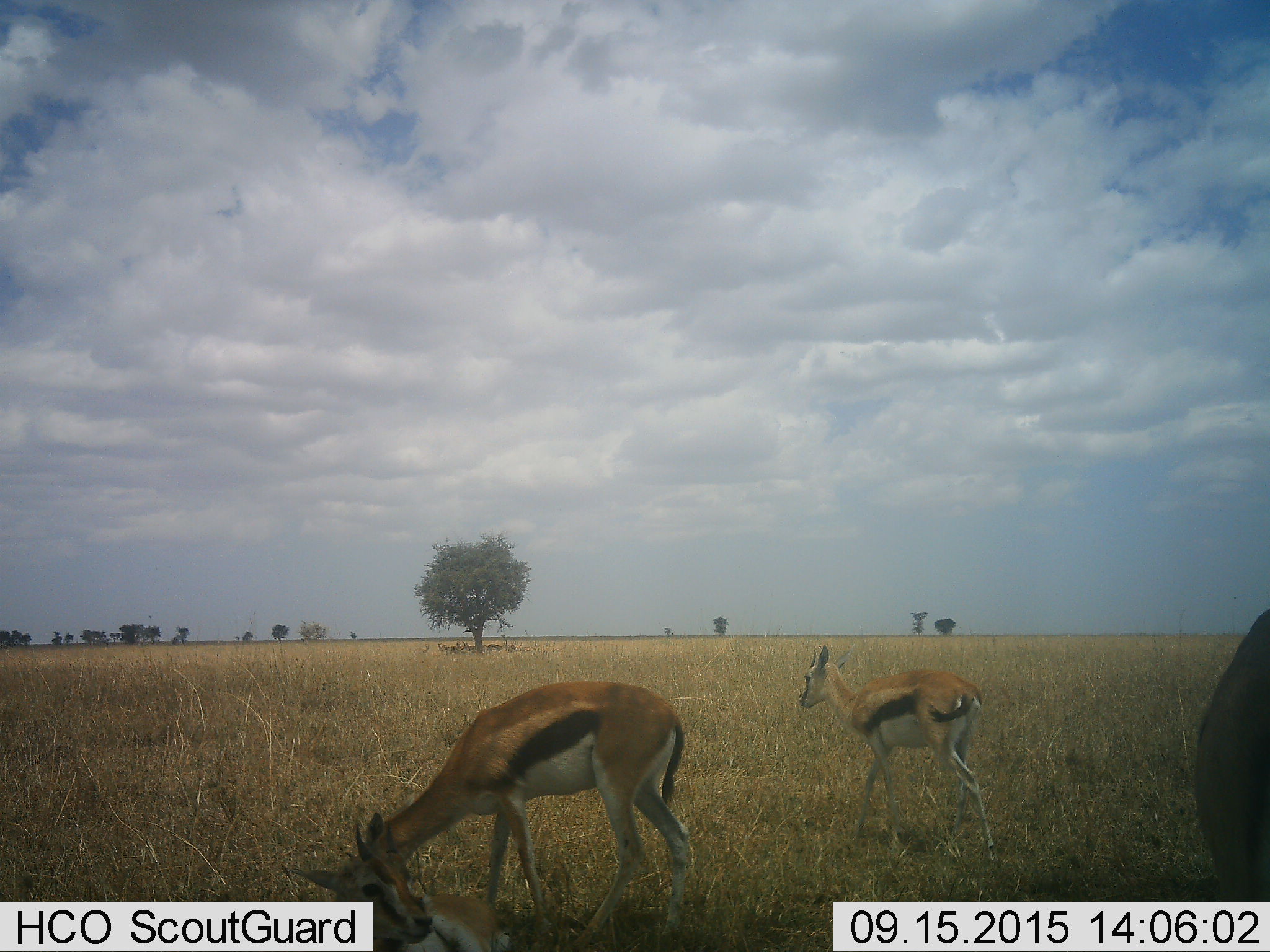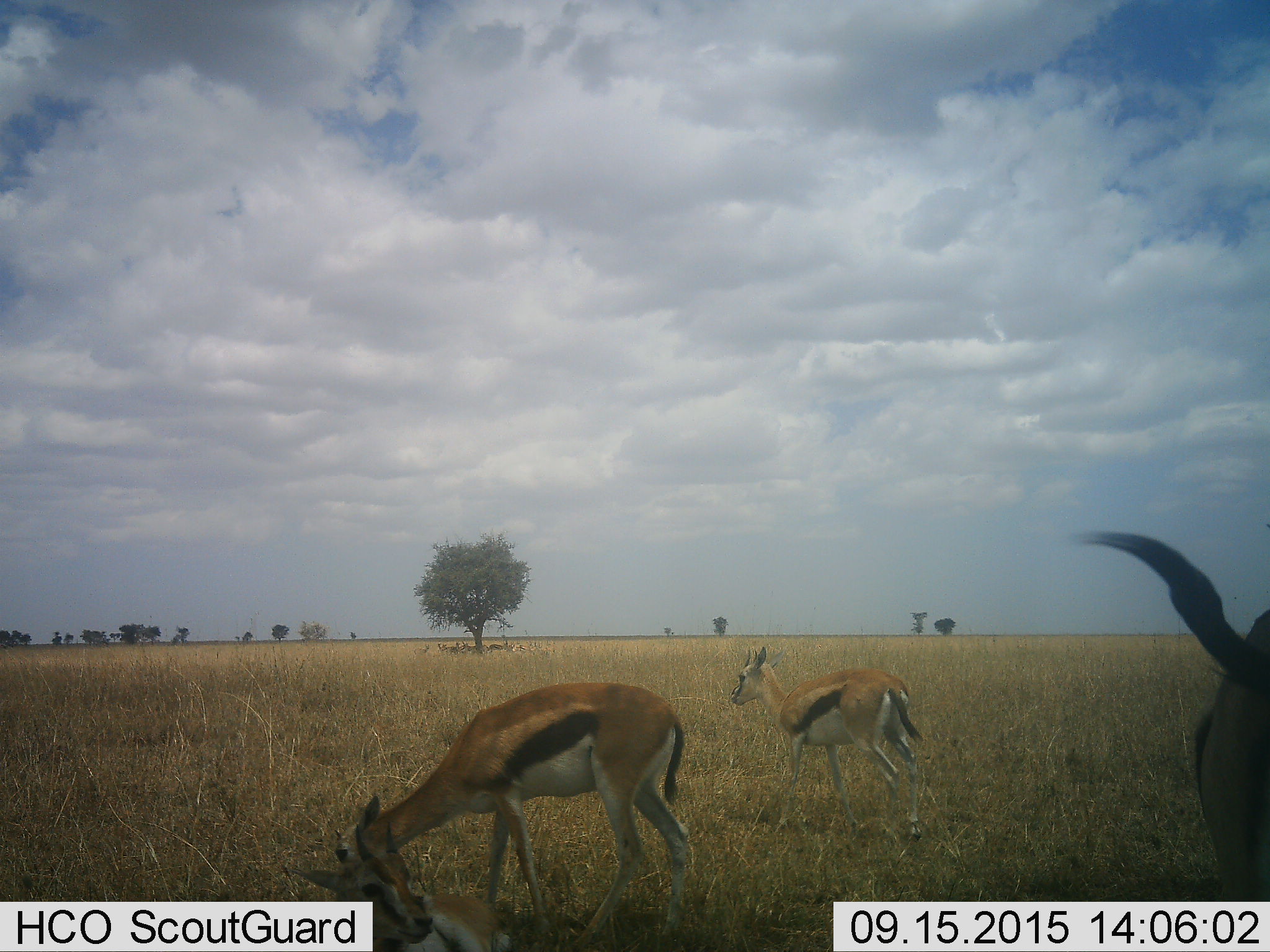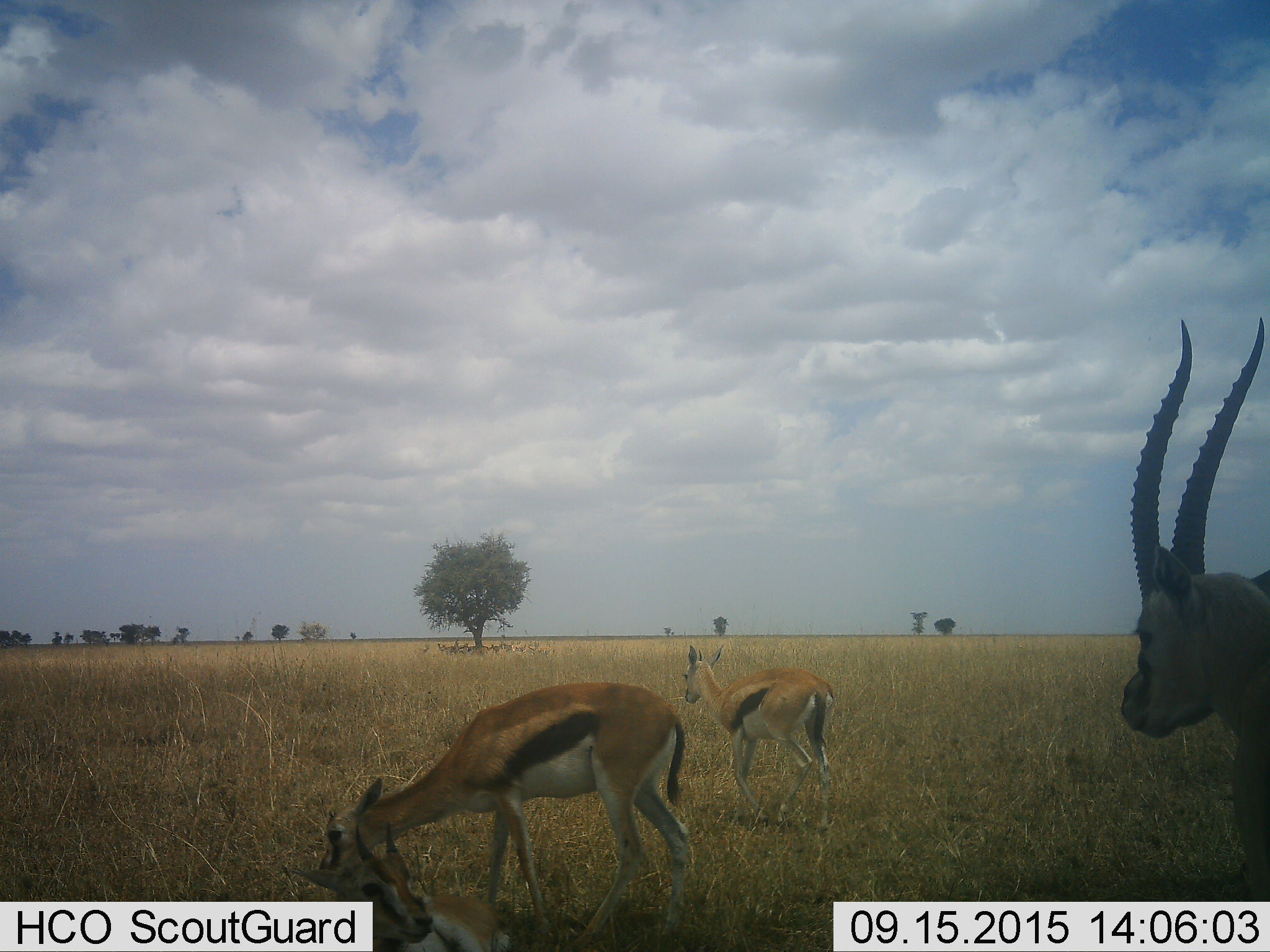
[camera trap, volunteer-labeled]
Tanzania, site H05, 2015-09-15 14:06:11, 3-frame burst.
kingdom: Animalia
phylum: Chordata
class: Mammalia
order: Artiodactyla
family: Bovidae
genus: Eudorcas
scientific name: Eudorcas thomsonii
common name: thomson's gazelle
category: gazellethomsons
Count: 4.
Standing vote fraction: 89%.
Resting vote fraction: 78%.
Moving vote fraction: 89%.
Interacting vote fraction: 33%.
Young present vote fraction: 56%.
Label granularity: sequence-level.